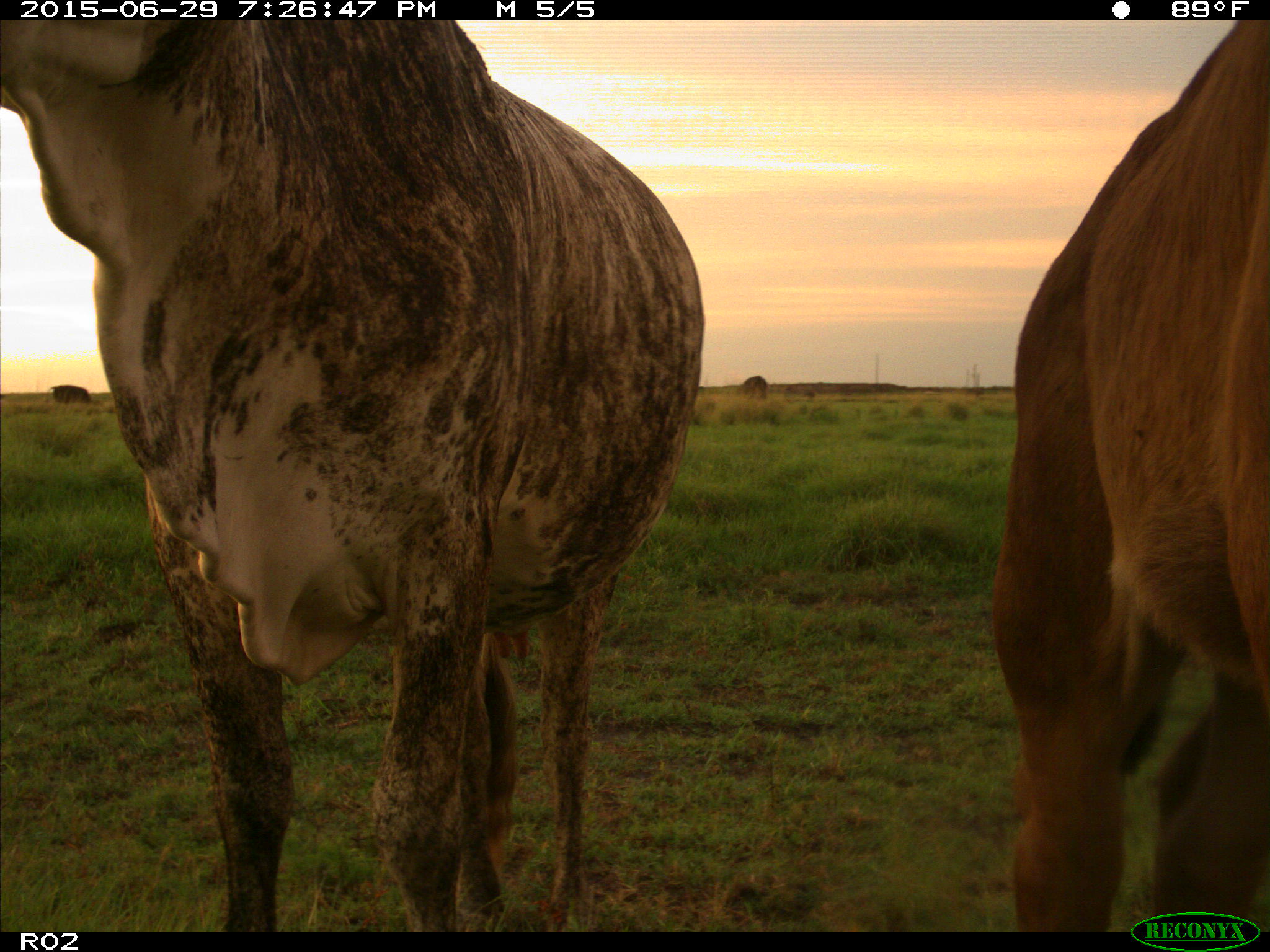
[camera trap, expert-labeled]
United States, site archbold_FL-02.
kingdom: Animalia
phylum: Chordata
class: Mammalia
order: Artiodactyla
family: Bovidae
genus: Bos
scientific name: Bos taurus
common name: domestic cow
Bos taurus (domestic cow).